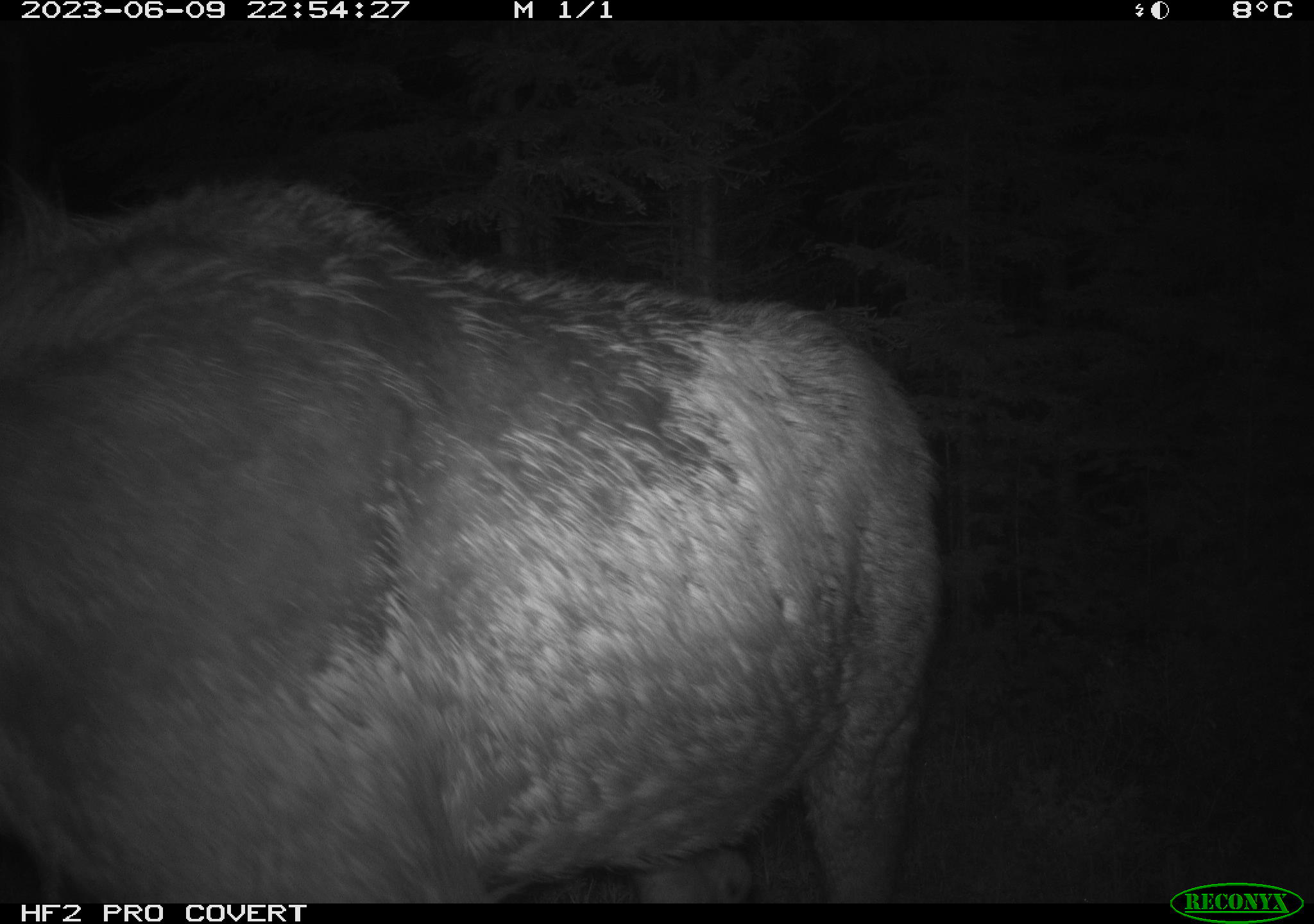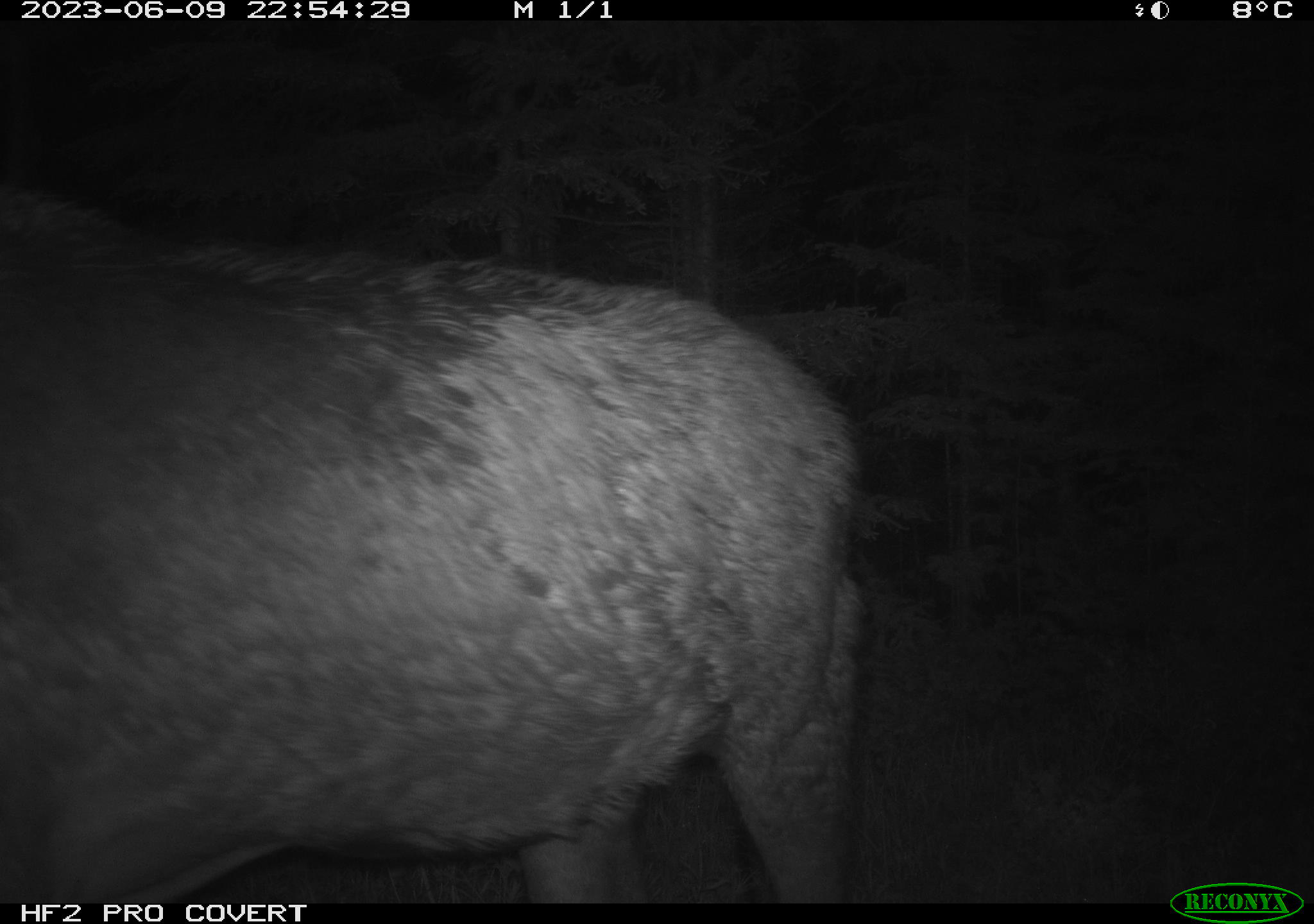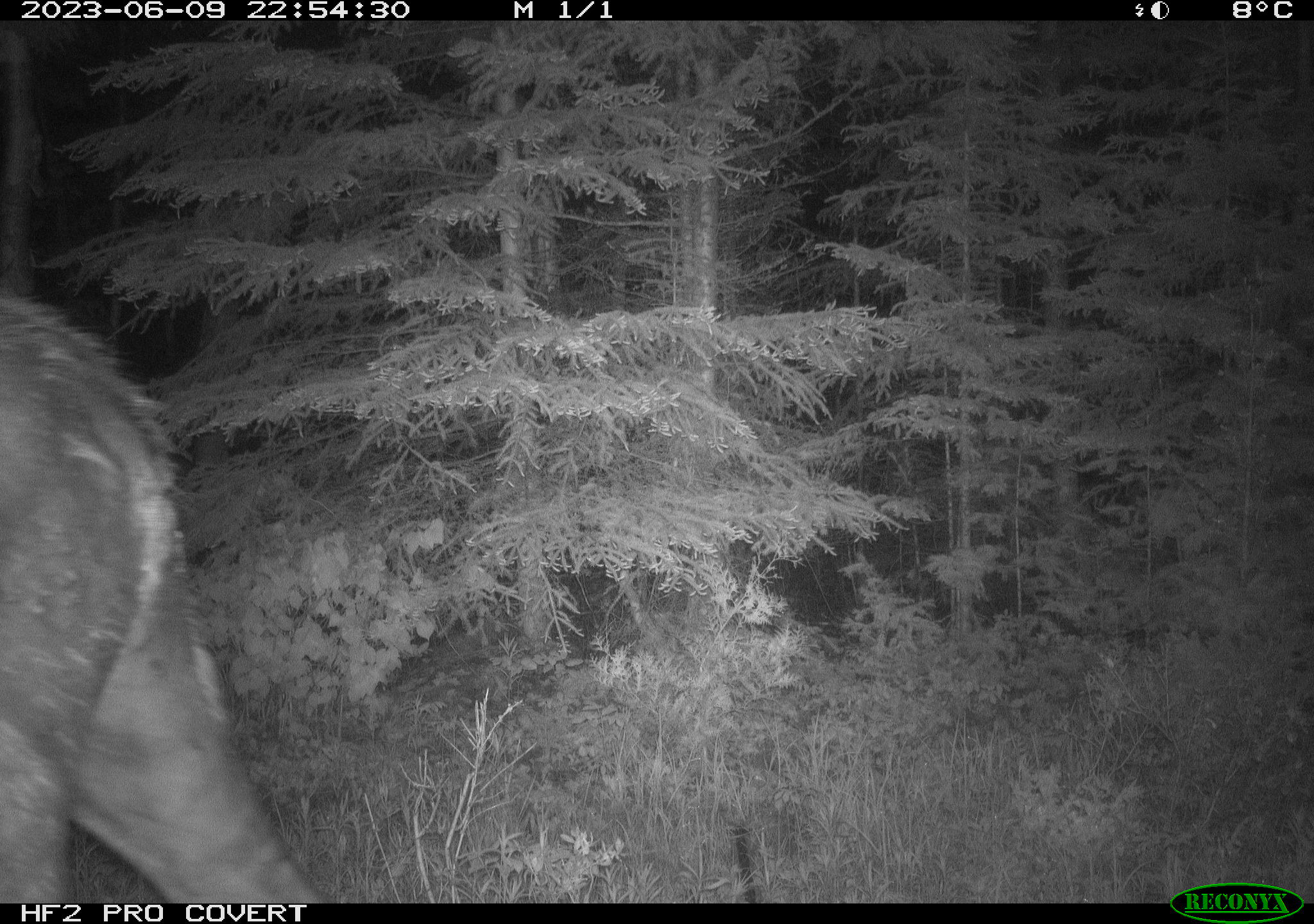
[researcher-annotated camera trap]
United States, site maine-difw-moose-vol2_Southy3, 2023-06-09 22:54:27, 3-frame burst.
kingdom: Animalia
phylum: Chordata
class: Mammalia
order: Artiodactyla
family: Cervidae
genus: Alces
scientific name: Alces alces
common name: moose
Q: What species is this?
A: Moose (Alces alces).